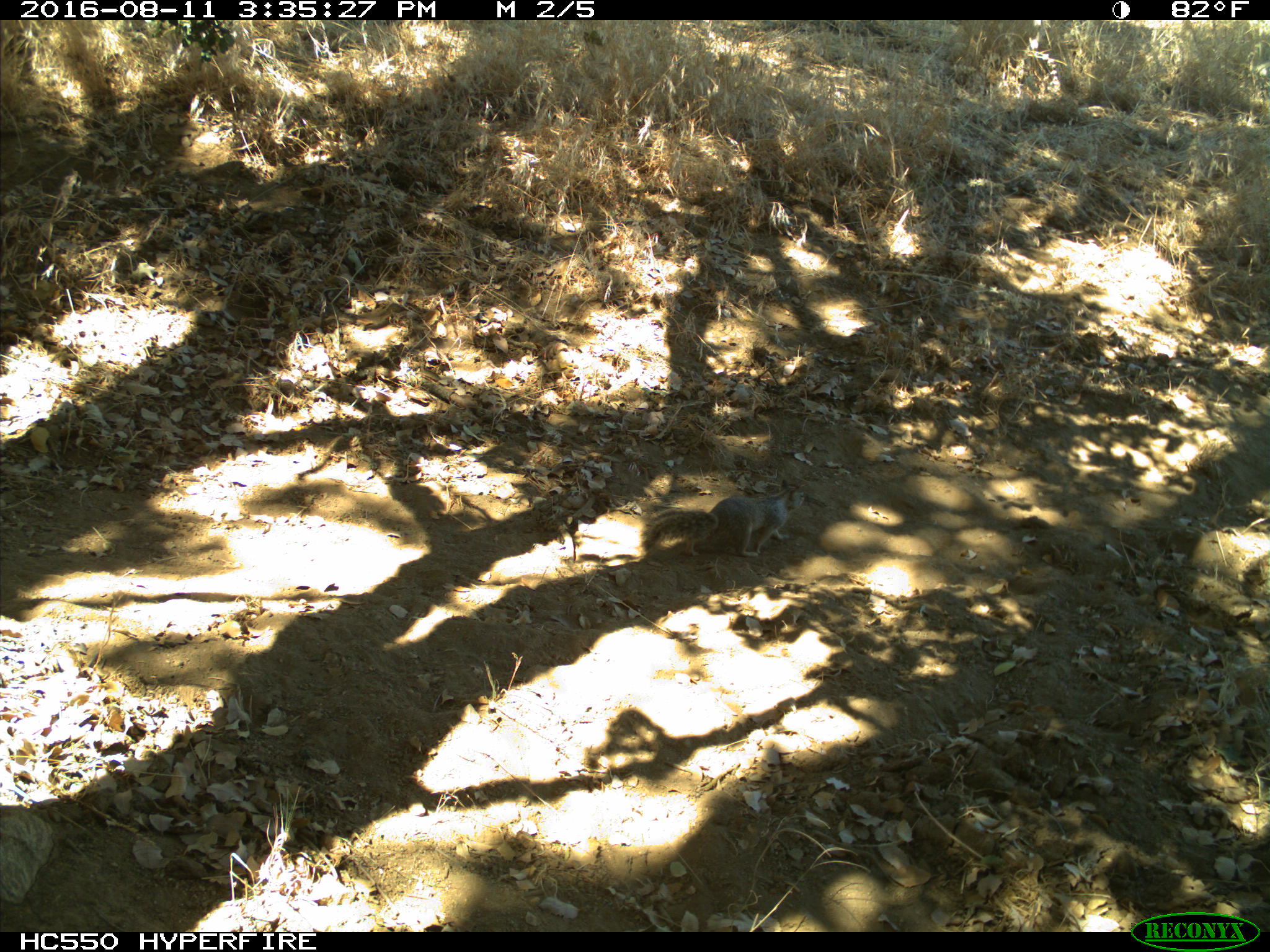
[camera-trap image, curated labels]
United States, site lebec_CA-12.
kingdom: Animalia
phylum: Chordata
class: Mammalia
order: Rodentia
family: Sciuridae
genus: Otospermophilus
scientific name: Otospermophilus beecheyi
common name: california ground squirrel